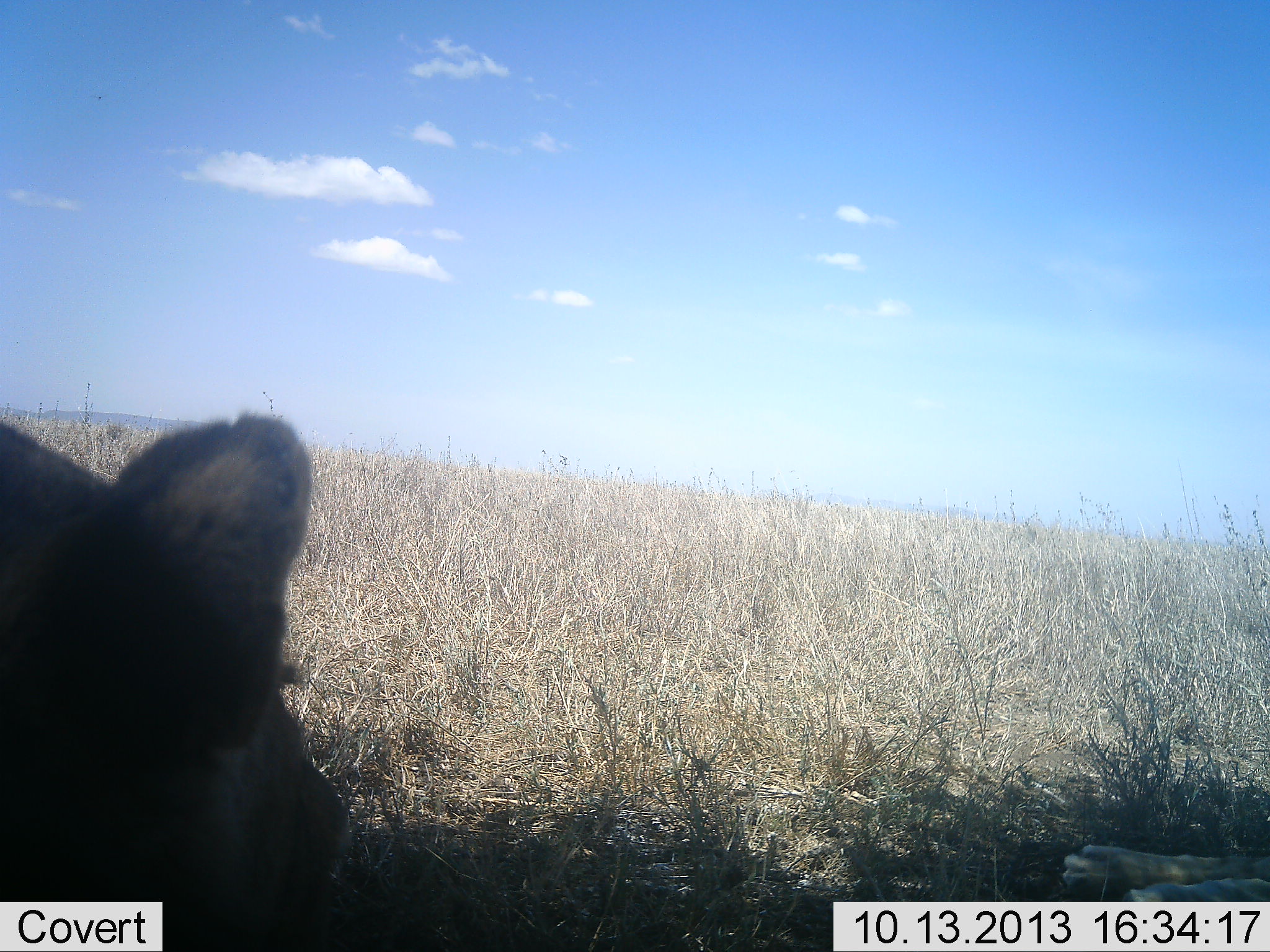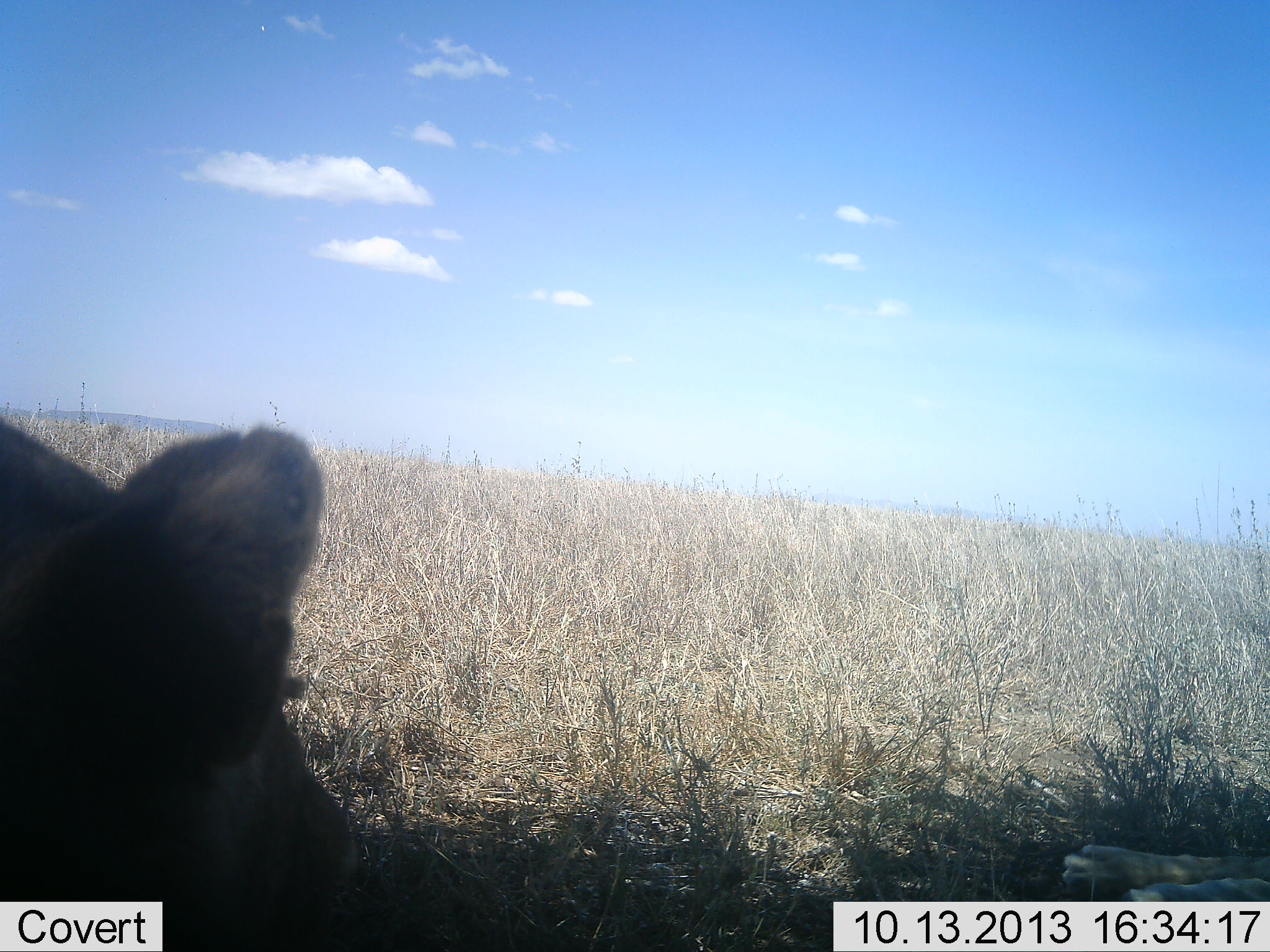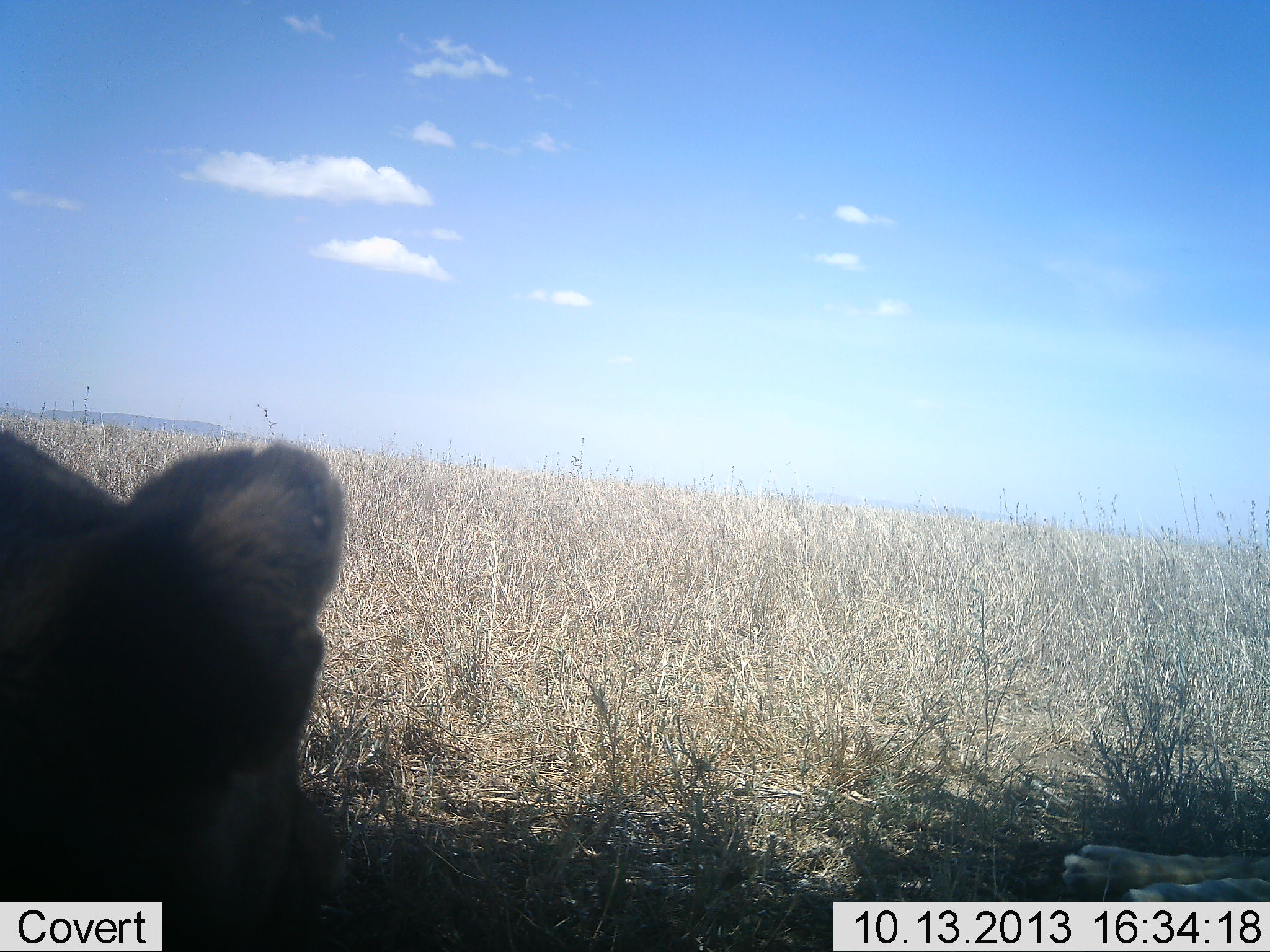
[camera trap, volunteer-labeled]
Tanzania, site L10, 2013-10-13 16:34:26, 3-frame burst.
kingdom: Animalia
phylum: Chordata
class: Mammalia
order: Carnivora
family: Felidae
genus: Panthera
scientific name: Panthera leo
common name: lion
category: lionfemale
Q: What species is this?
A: Lionfemale (lion) (Panthera leo).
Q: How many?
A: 1.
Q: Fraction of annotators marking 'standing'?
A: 5%.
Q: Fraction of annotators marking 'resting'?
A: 89%.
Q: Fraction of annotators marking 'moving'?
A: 0%.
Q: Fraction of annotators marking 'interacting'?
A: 5%.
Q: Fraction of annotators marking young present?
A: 0%.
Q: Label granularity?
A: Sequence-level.